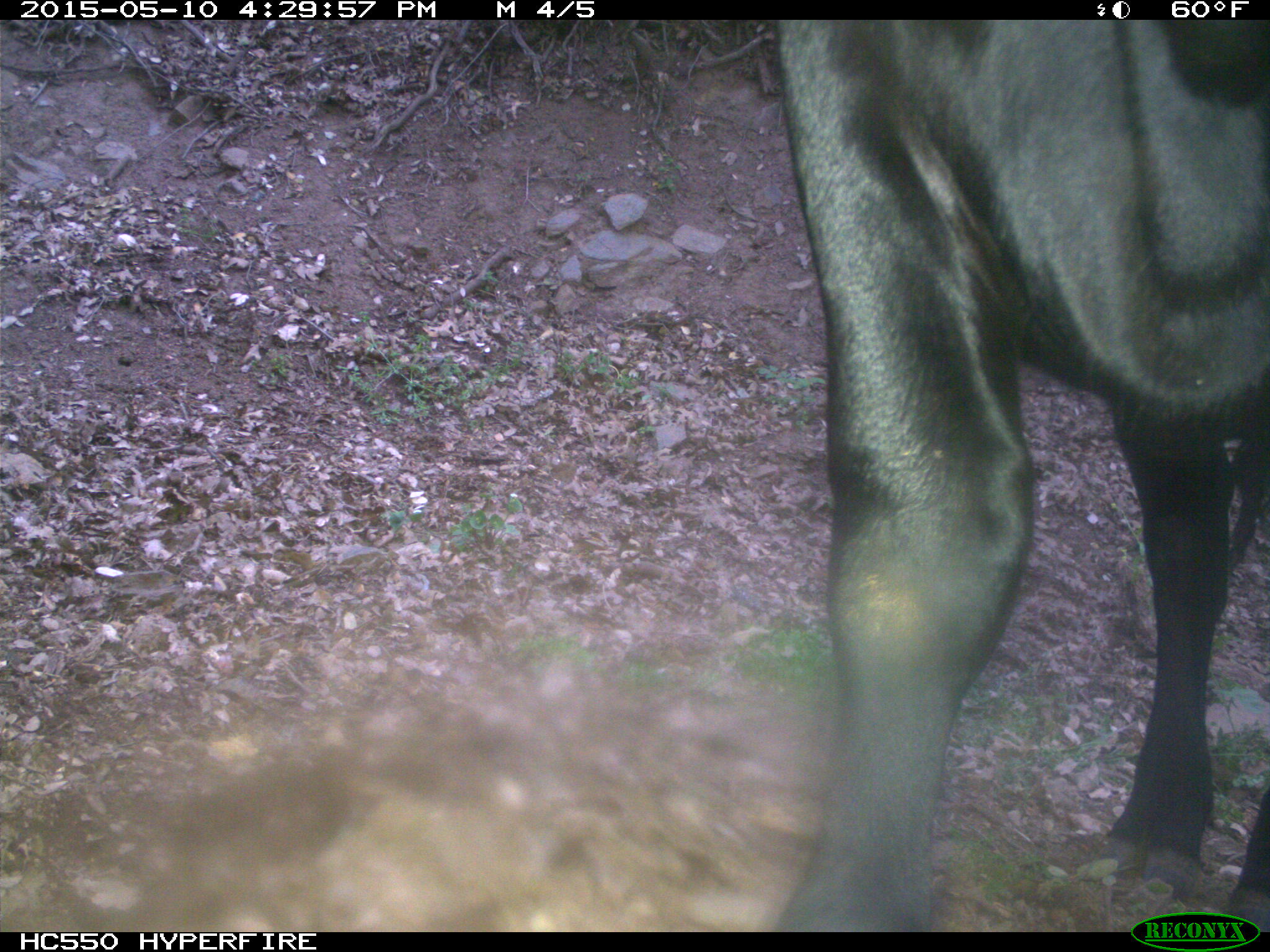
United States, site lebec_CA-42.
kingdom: Animalia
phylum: Chordata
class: Mammalia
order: Artiodactyla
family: Bovidae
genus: Bos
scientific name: Bos taurus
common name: domestic cow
Bos taurus (domestic cow).